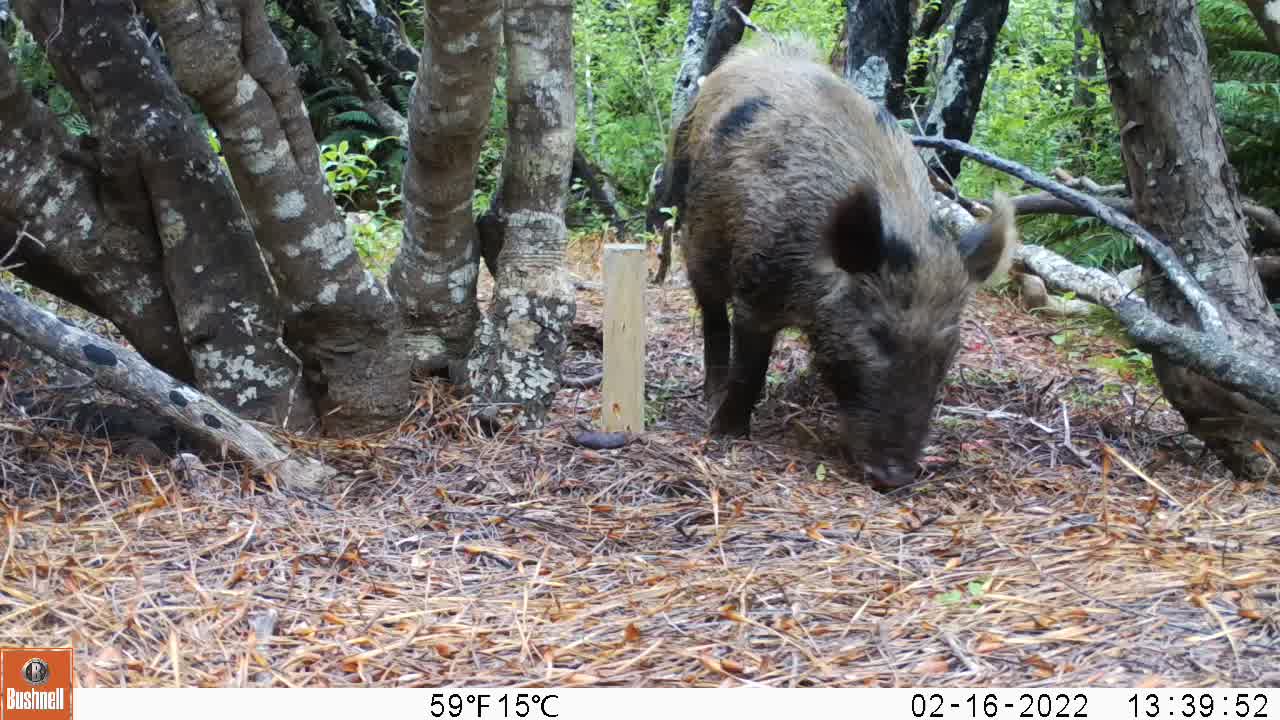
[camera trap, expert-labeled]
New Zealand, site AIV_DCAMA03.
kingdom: Animalia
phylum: Chordata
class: Mammalia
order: Artiodactyla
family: Suidae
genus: Sus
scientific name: Sus scrofa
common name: pig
Pig (Sus scrofa).